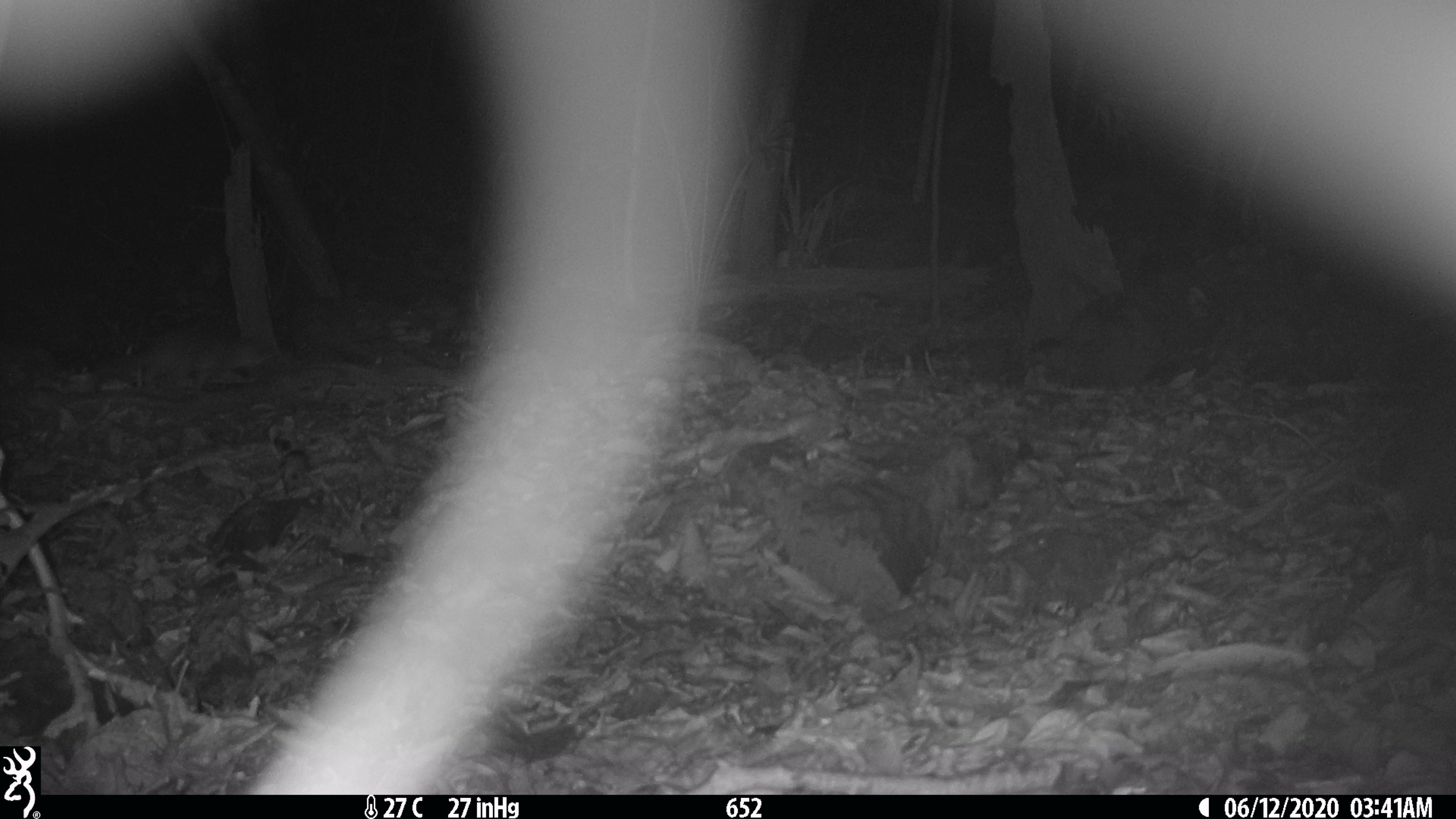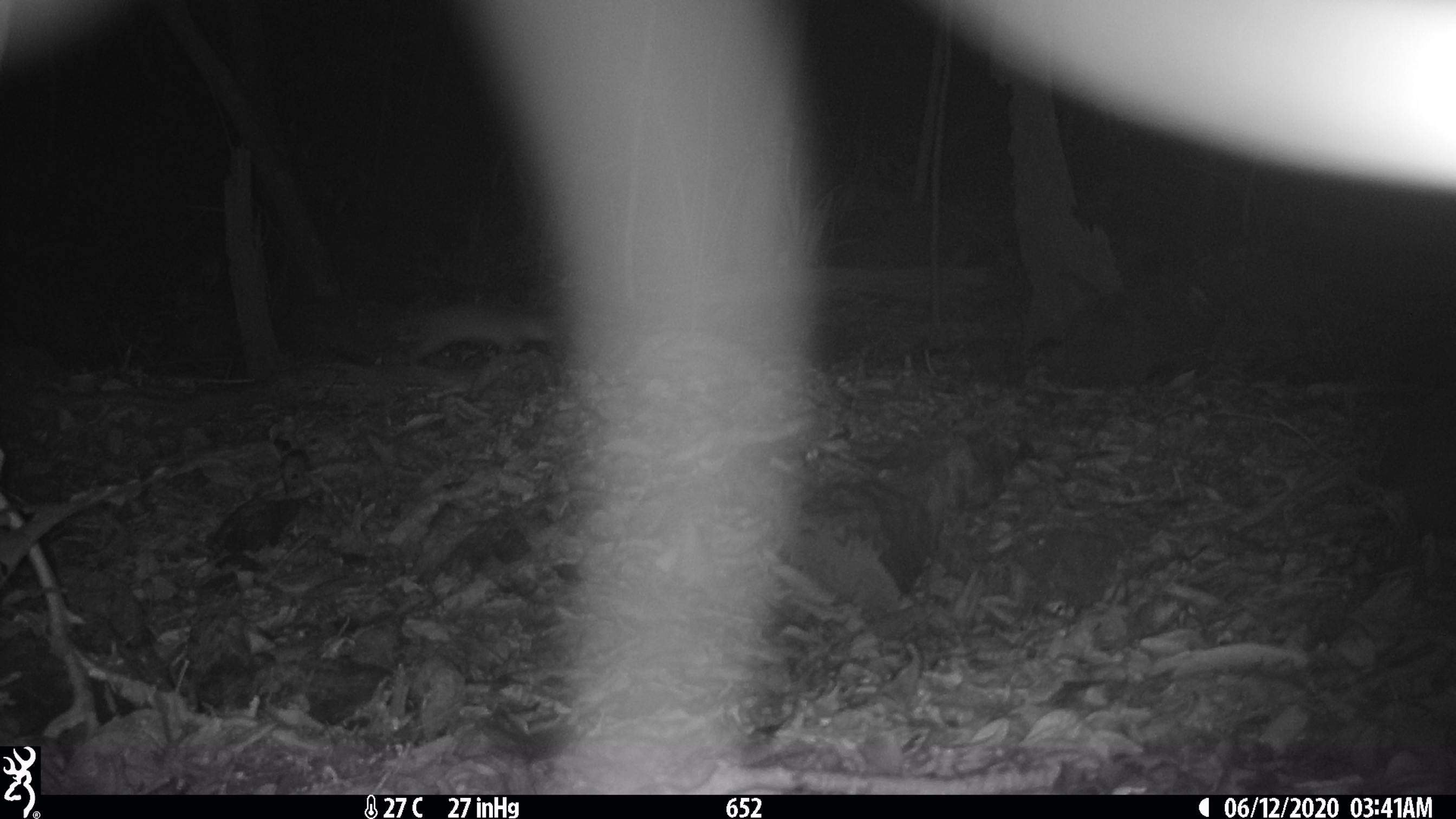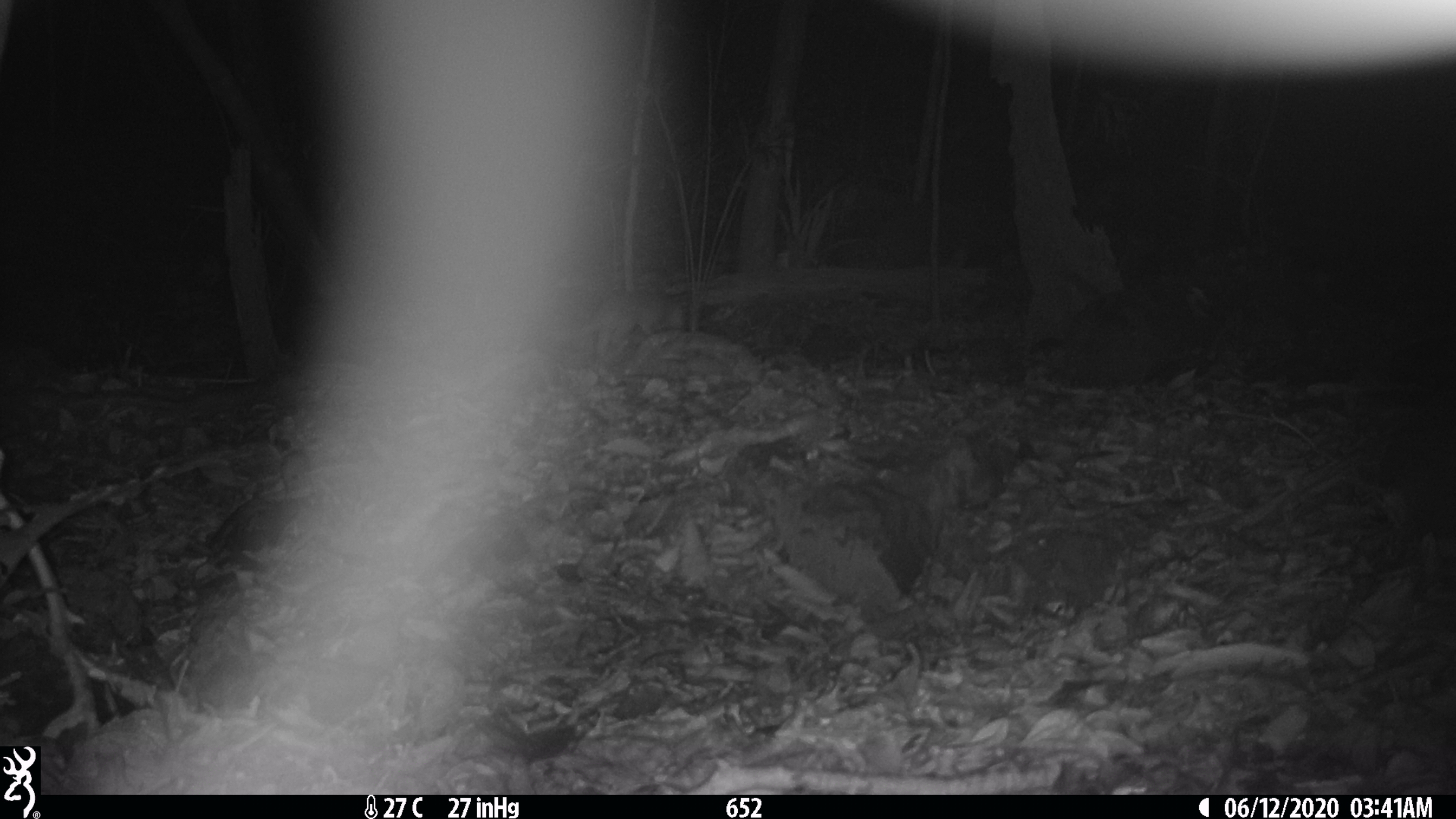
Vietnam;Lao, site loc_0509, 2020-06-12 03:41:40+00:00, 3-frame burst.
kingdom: Animalia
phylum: Chordata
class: Mammalia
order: Carnivora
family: Mustelidae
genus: Melogale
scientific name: Melogale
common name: ferret badger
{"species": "ferret badger (Melogale)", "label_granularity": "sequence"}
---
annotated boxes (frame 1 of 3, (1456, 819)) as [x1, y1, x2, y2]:
ferret badger: [129, 324, 271, 394]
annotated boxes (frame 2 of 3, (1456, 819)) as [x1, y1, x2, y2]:
ferret badger: [400, 305, 551, 366]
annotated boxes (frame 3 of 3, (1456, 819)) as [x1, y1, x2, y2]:
ferret badger: [578, 289, 687, 360]